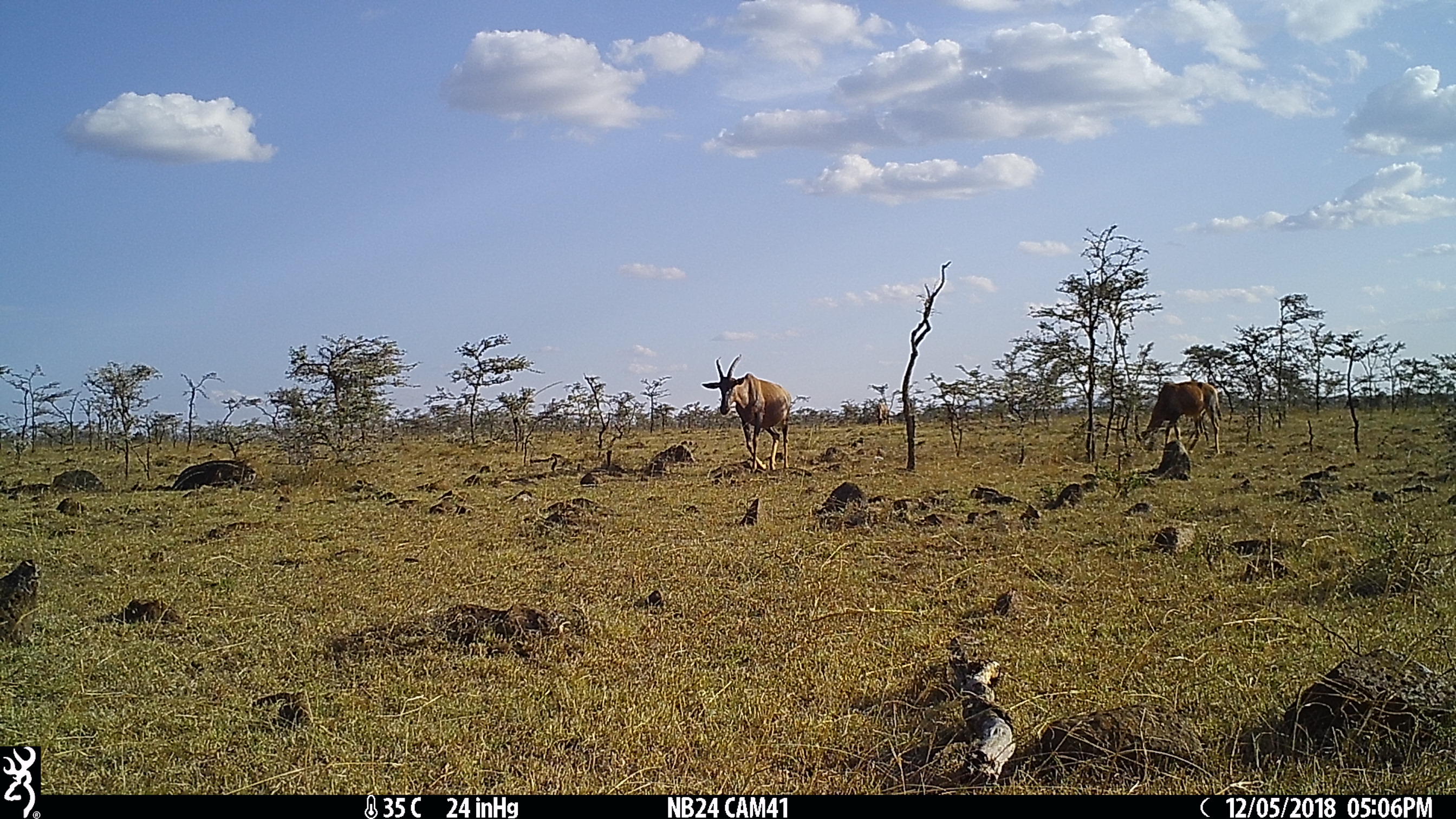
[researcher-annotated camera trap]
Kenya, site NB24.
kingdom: Animalia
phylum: Chordata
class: Mammalia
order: Artiodactyla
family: Bovidae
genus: Damaliscus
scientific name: Damaliscus lunatus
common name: topi